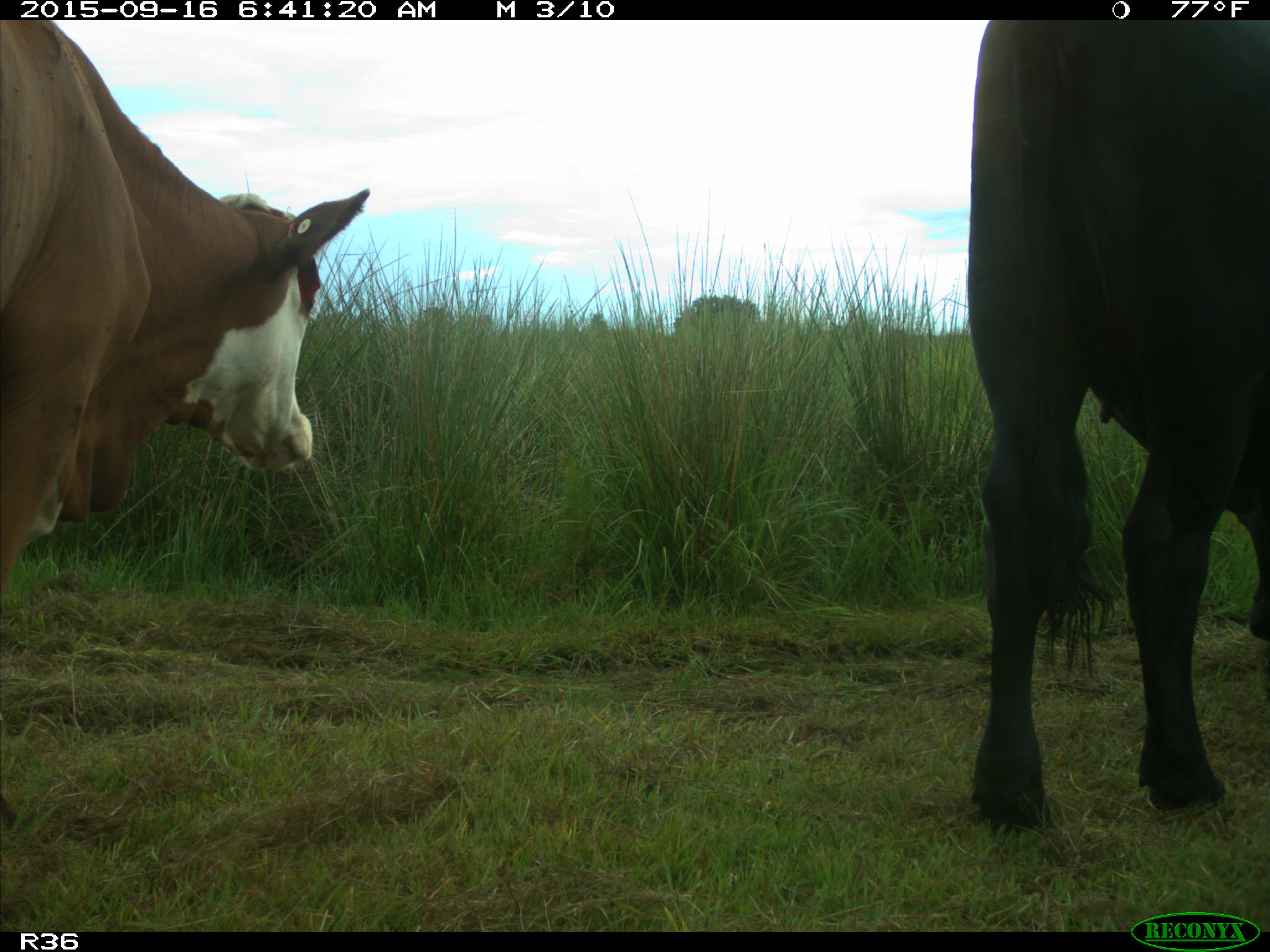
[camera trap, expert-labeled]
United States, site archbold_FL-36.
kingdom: Animalia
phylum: Chordata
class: Mammalia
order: Artiodactyla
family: Bovidae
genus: Bos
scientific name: Bos taurus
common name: domestic cow